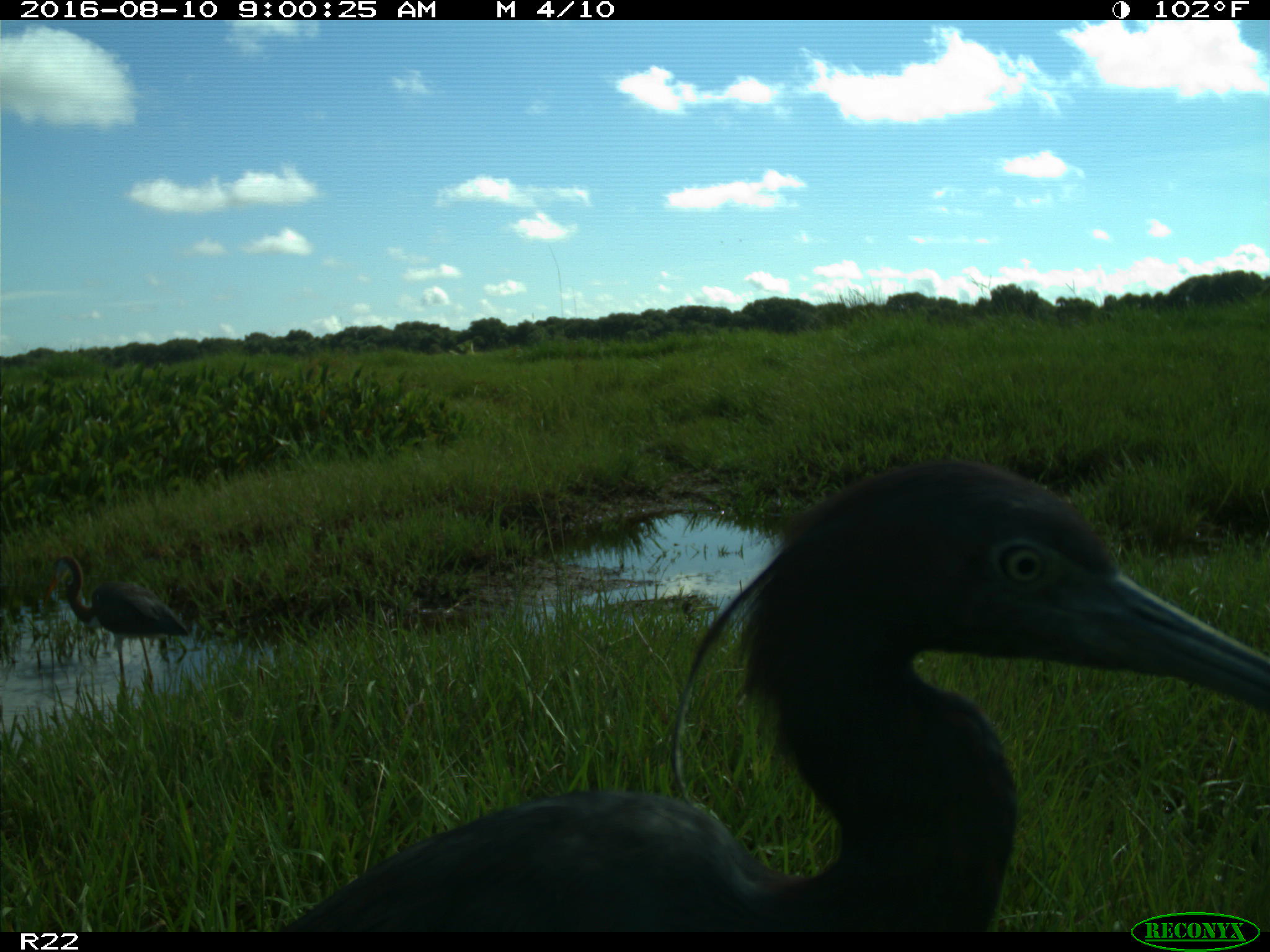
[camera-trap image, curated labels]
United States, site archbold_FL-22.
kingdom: Animalia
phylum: Chordata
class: Aves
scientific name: Aves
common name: birds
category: unidentified bird